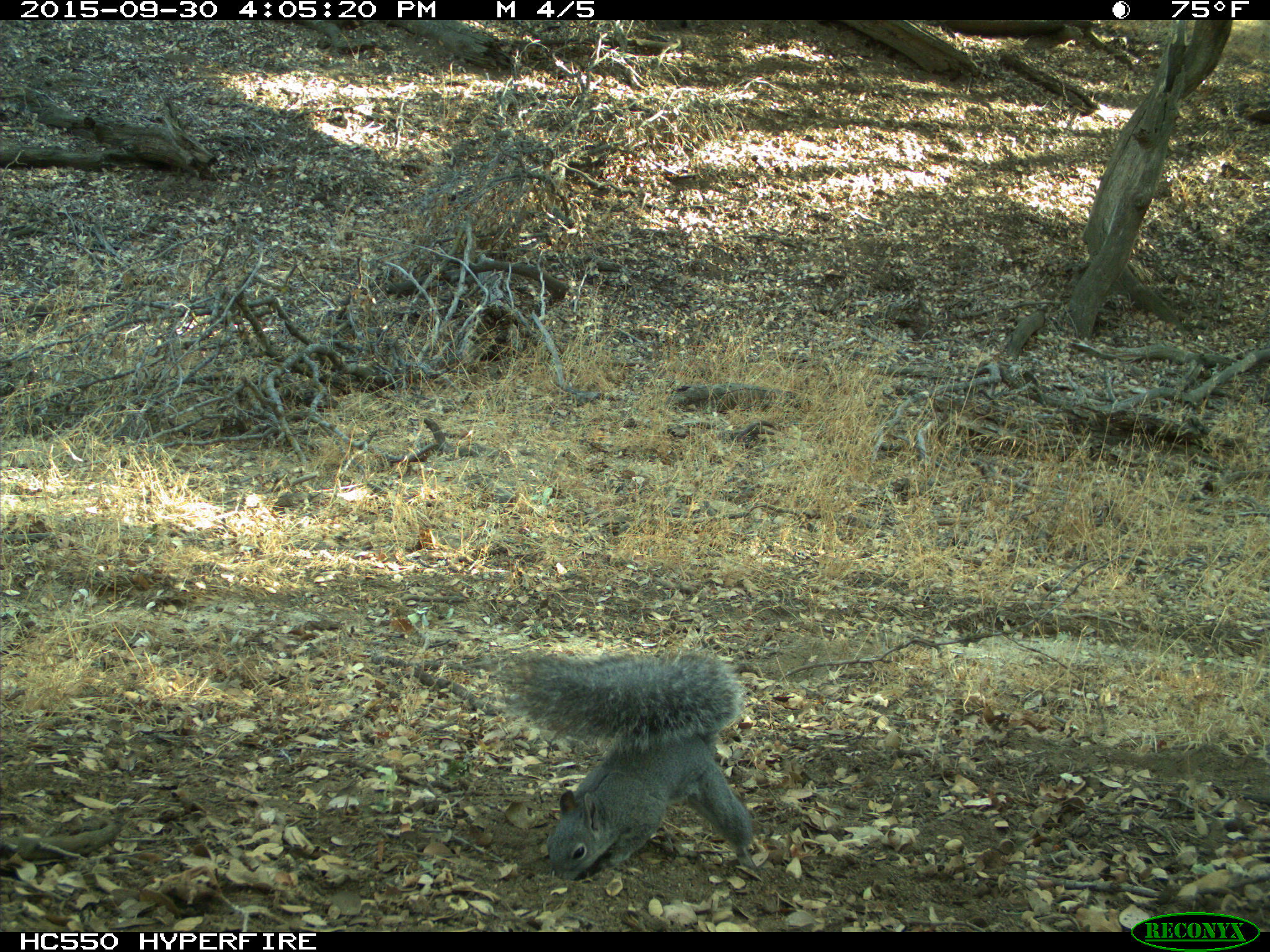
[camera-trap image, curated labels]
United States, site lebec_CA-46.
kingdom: Animalia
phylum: Chordata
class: Mammalia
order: Rodentia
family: Sciuridae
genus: Sciurus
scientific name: Sciurus carolinensis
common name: eastern gray squirrel